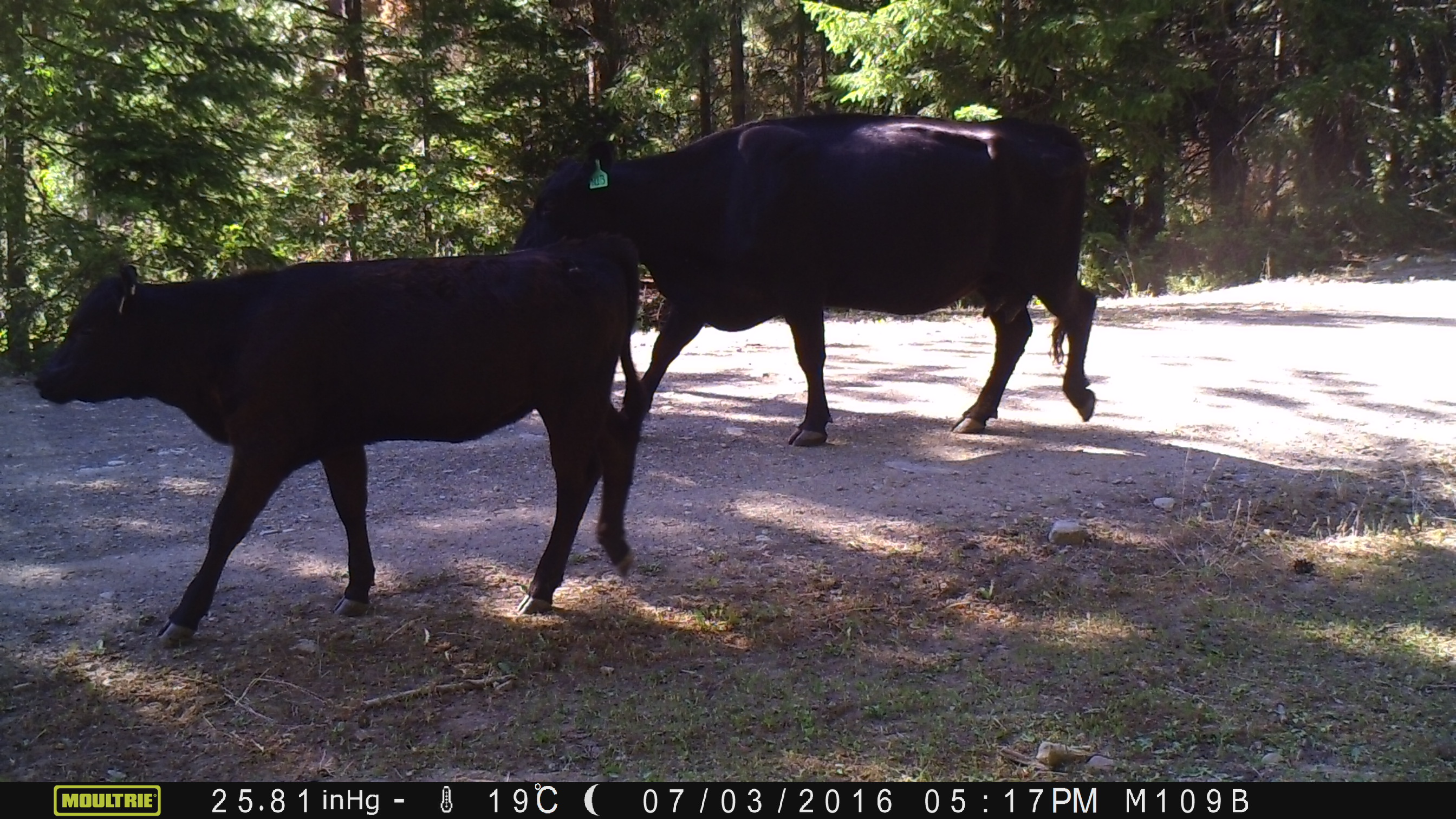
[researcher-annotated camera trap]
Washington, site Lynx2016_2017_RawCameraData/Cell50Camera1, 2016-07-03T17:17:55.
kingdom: Animalia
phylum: Chordata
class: Mammalia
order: Artiodactyla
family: Bovidae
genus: Bos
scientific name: Bos taurus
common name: domestic cattle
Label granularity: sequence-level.